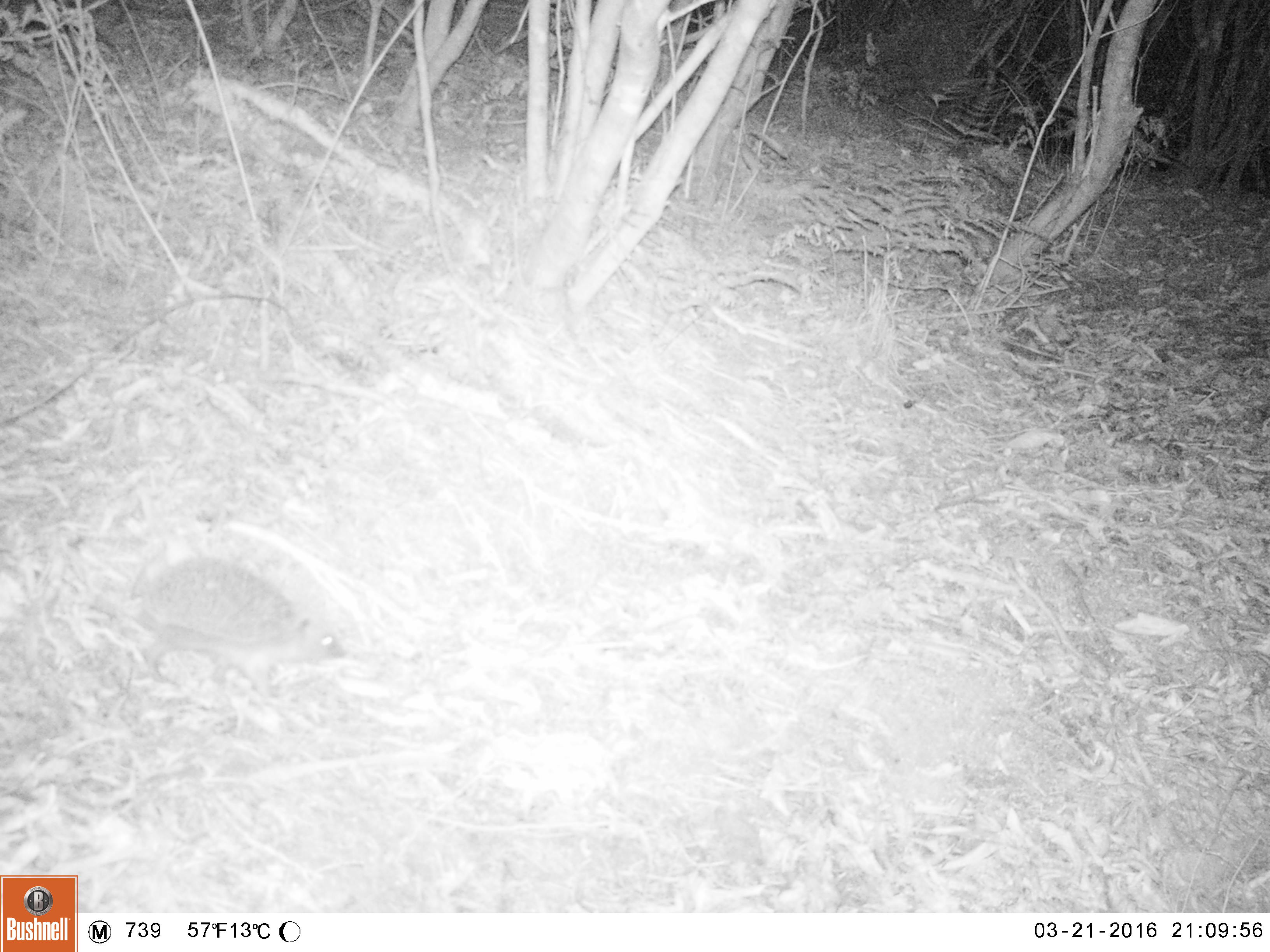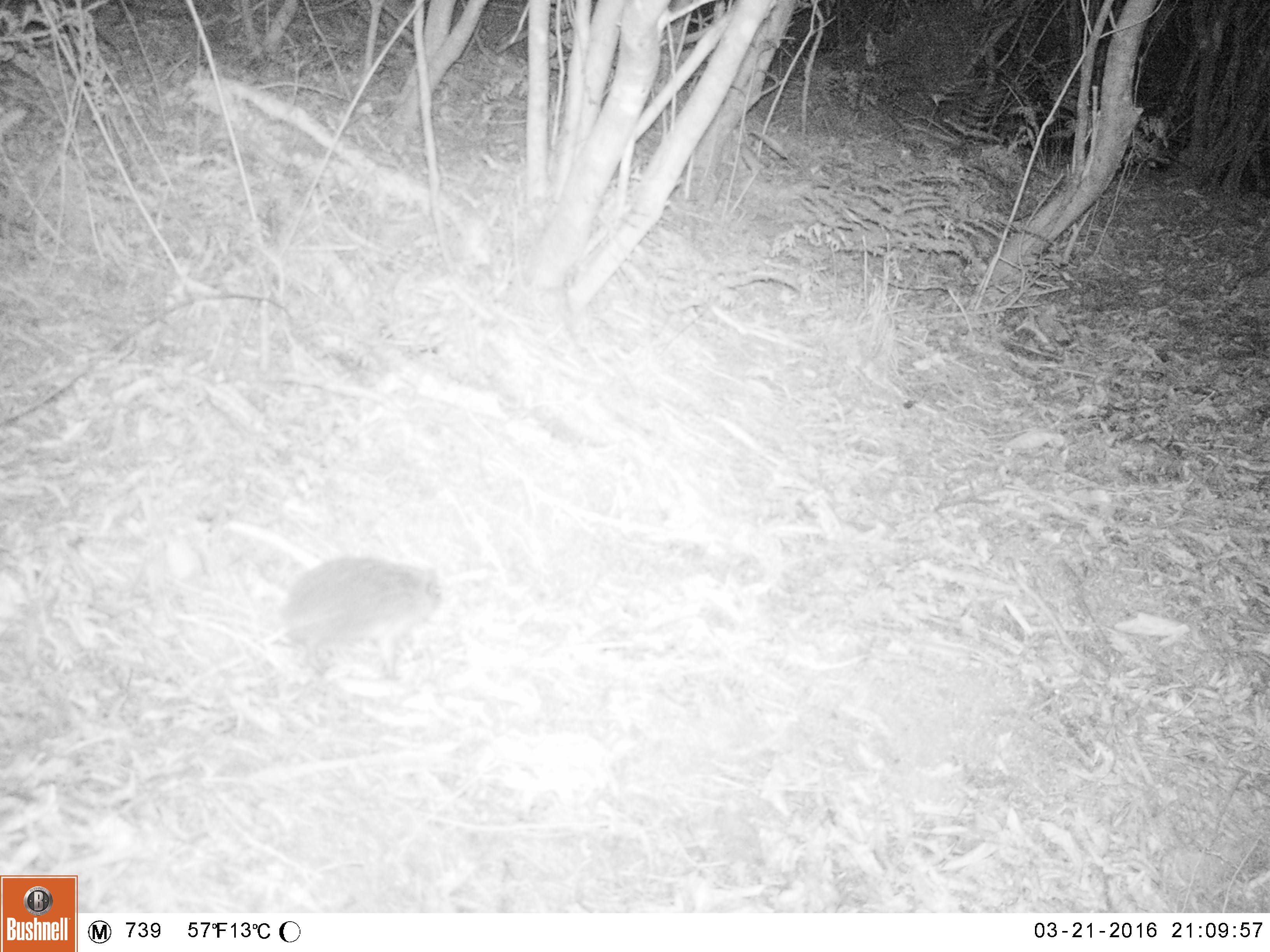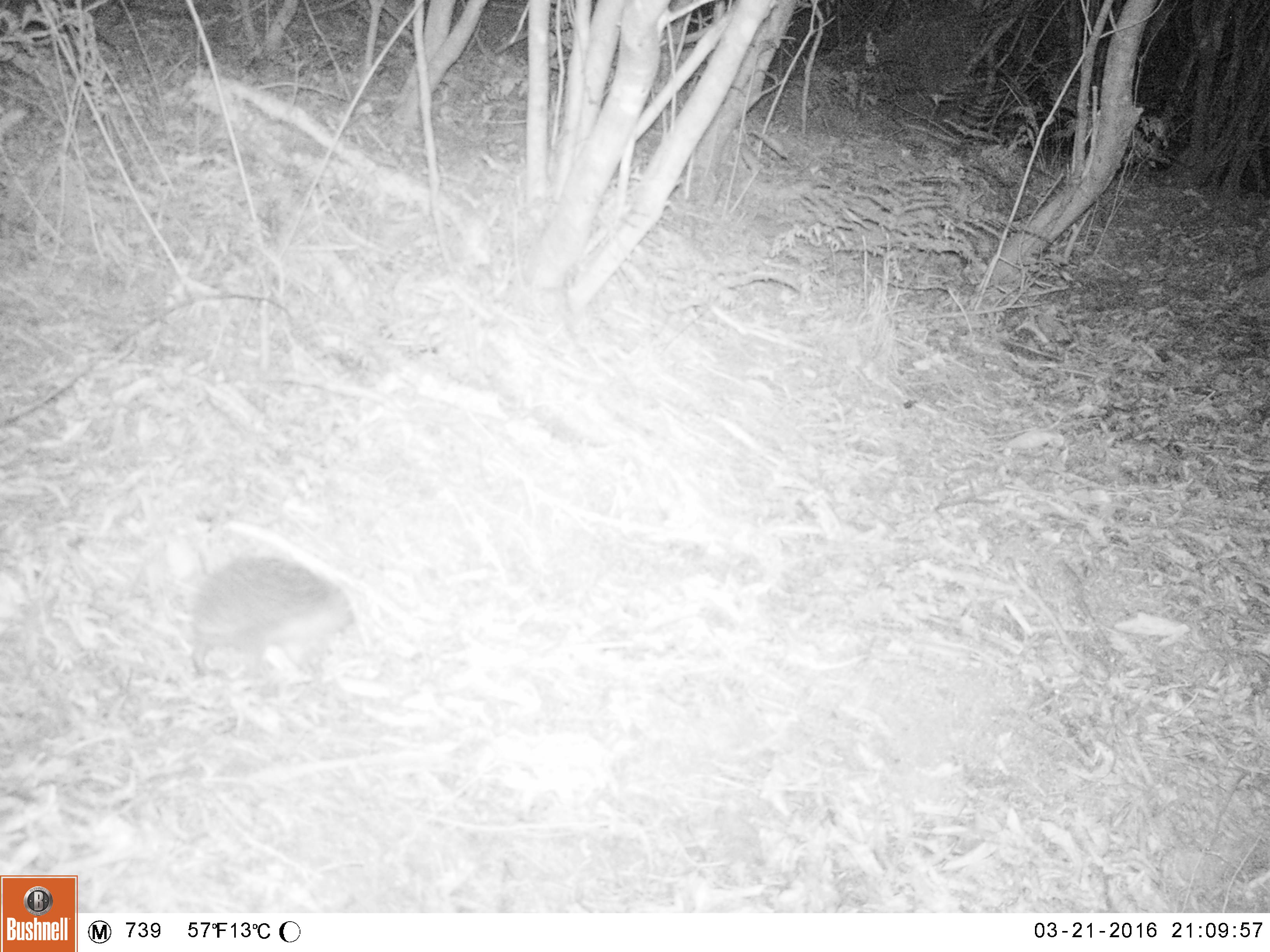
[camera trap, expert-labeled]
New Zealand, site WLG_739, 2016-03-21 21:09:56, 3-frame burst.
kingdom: Animalia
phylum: Chordata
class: Mammalia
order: Eulipotyphla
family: Erinaceidae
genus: Erinaceus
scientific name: Erinaceus europaeus europaeus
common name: european hedgehog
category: hedgehog